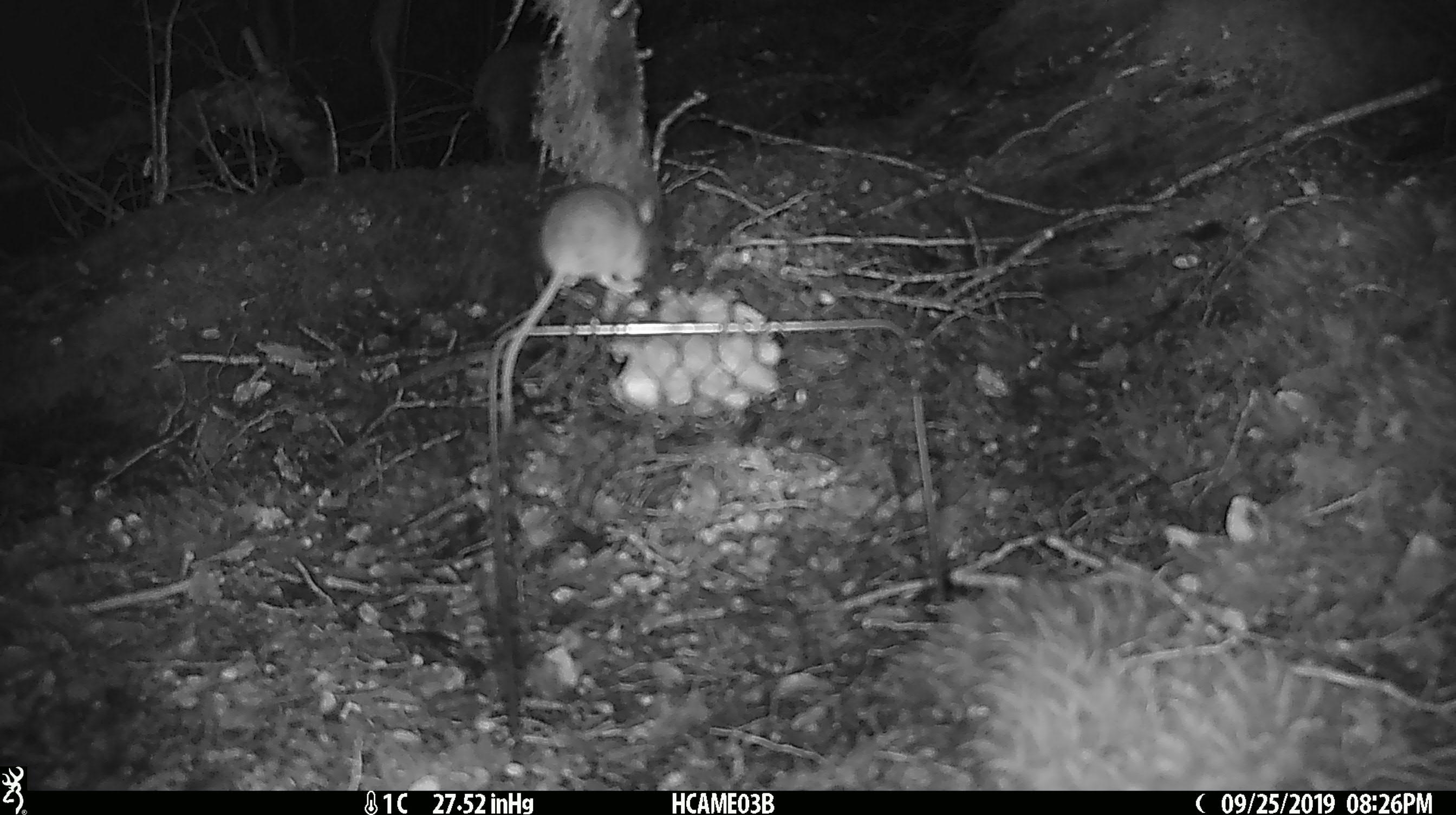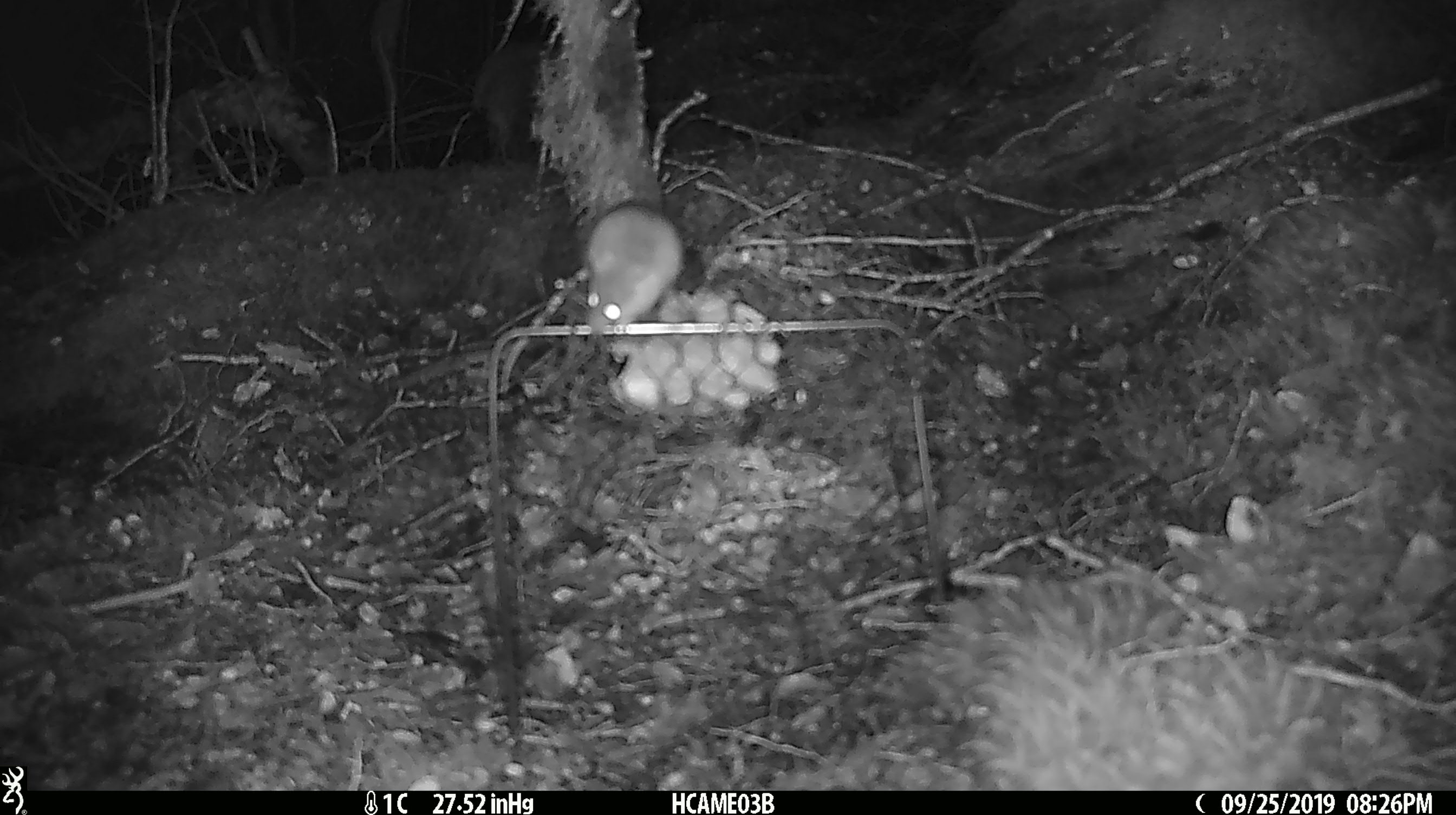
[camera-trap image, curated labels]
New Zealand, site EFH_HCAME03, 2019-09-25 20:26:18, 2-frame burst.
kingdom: Animalia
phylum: Chordata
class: Mammalia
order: Rodentia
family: Muridae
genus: Mus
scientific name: Mus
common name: mouse